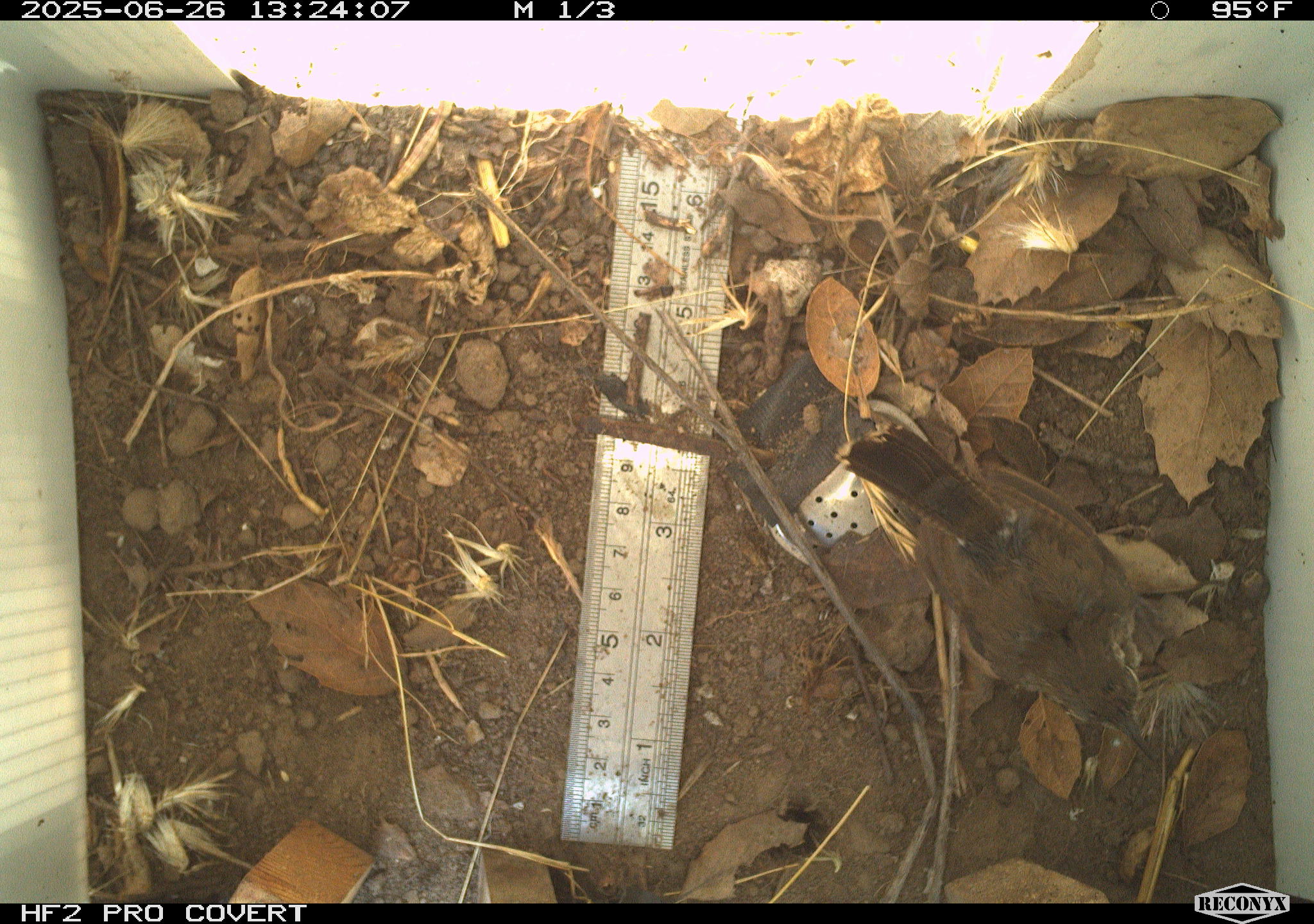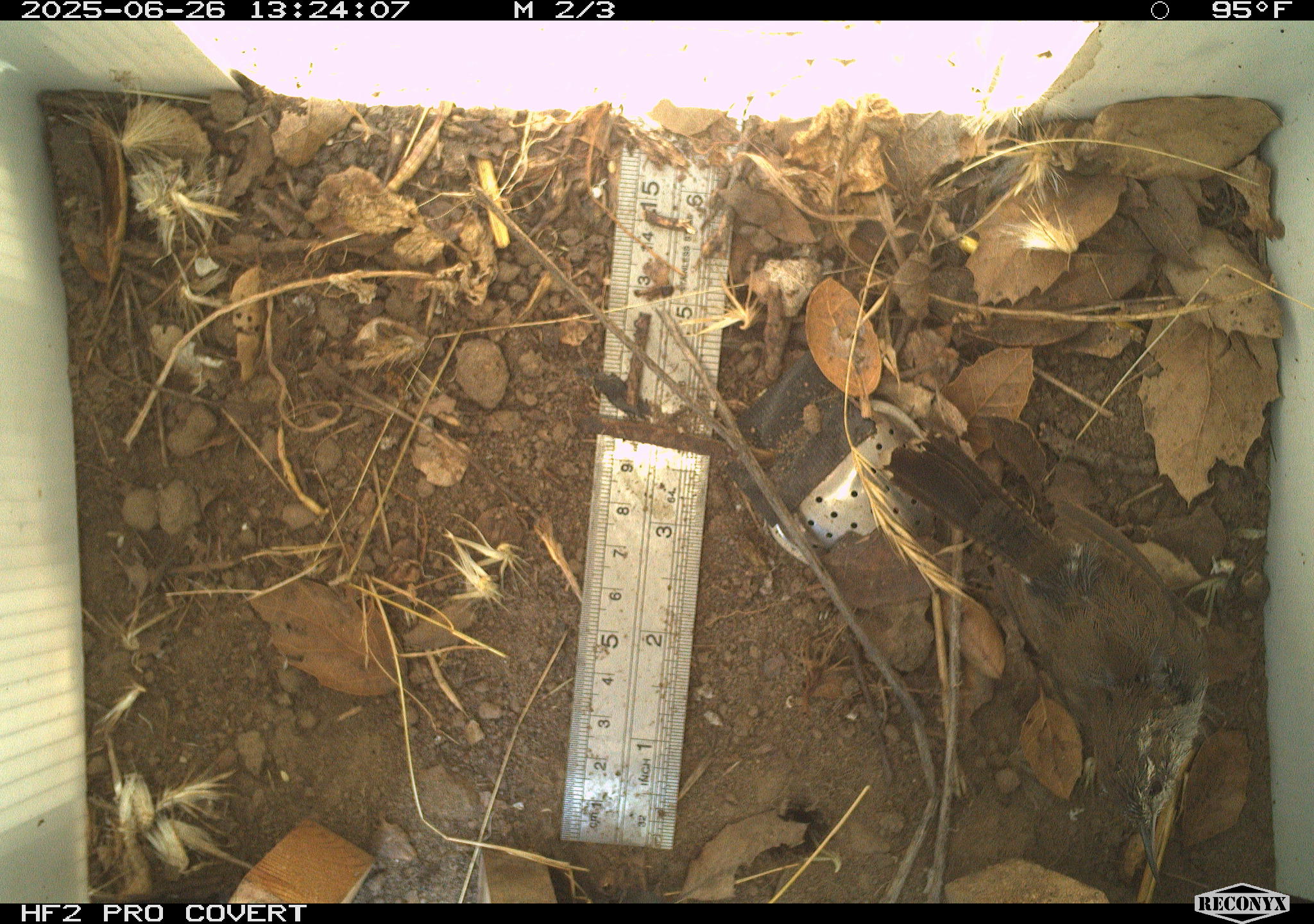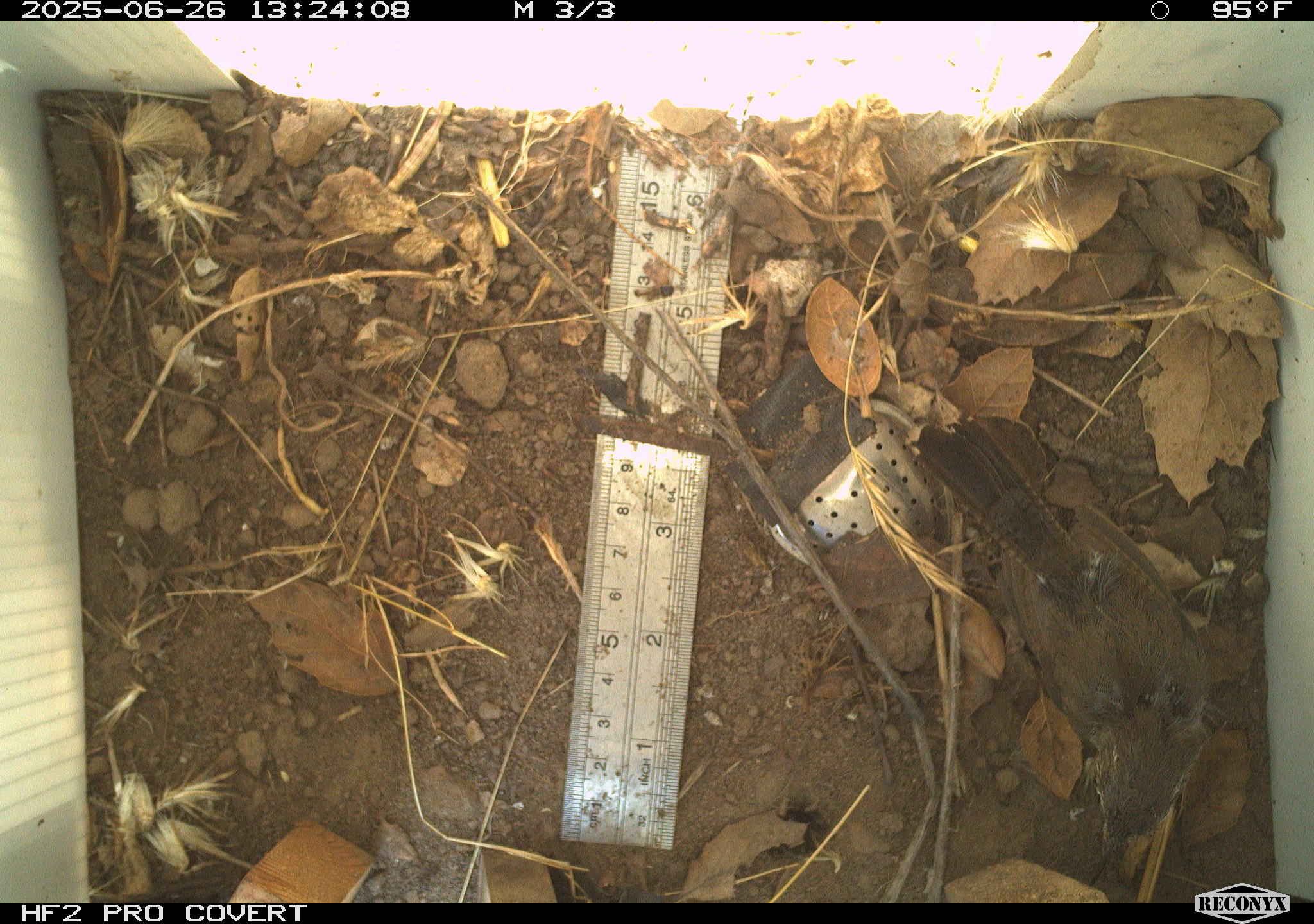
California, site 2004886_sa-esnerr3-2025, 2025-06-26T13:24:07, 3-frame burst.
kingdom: Animalia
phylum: Chordata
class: Aves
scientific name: Aves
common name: bird